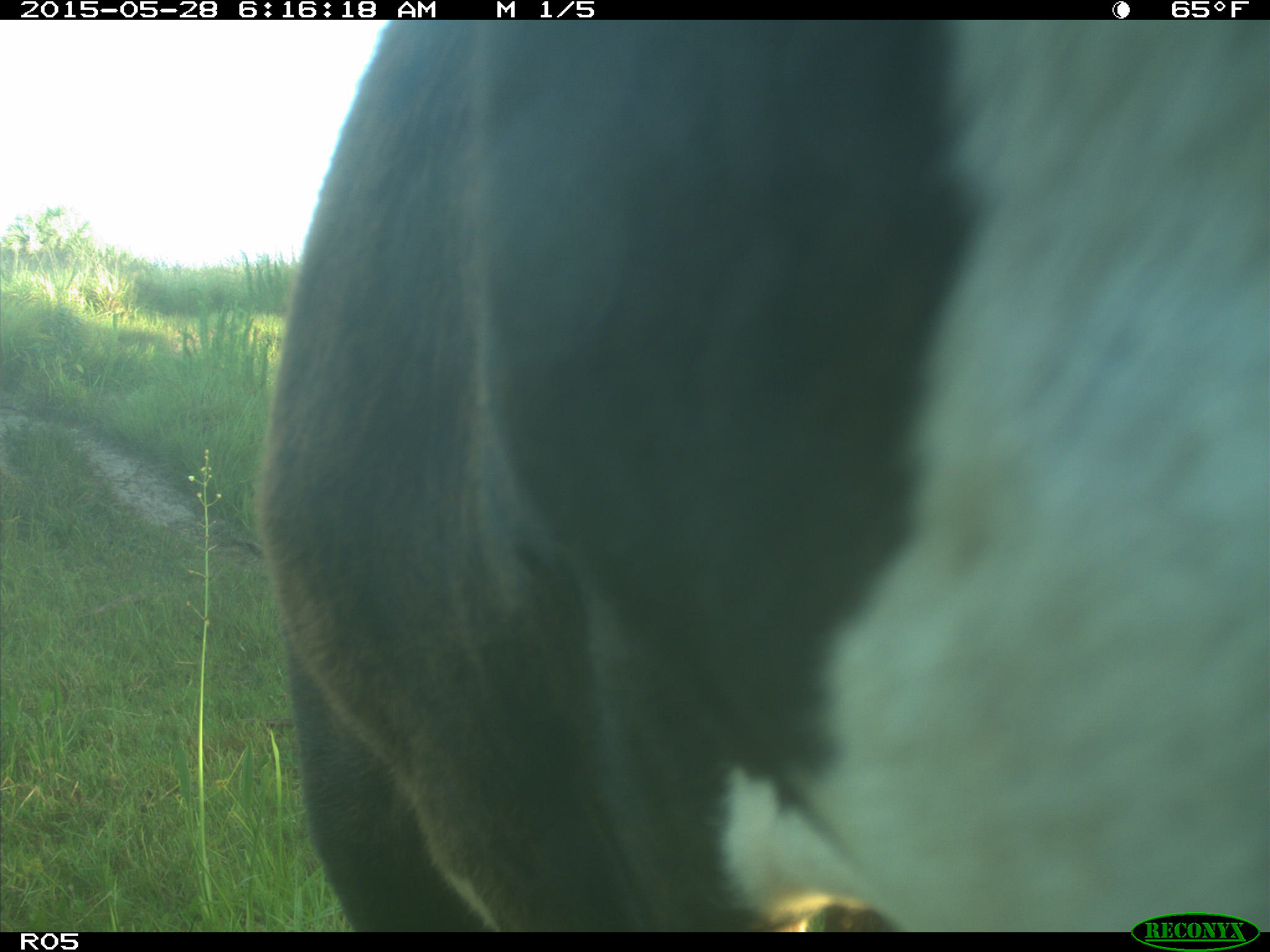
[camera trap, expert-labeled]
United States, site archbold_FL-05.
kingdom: Animalia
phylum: Chordata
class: Mammalia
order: Artiodactyla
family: Bovidae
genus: Bos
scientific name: Bos taurus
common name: domestic cow